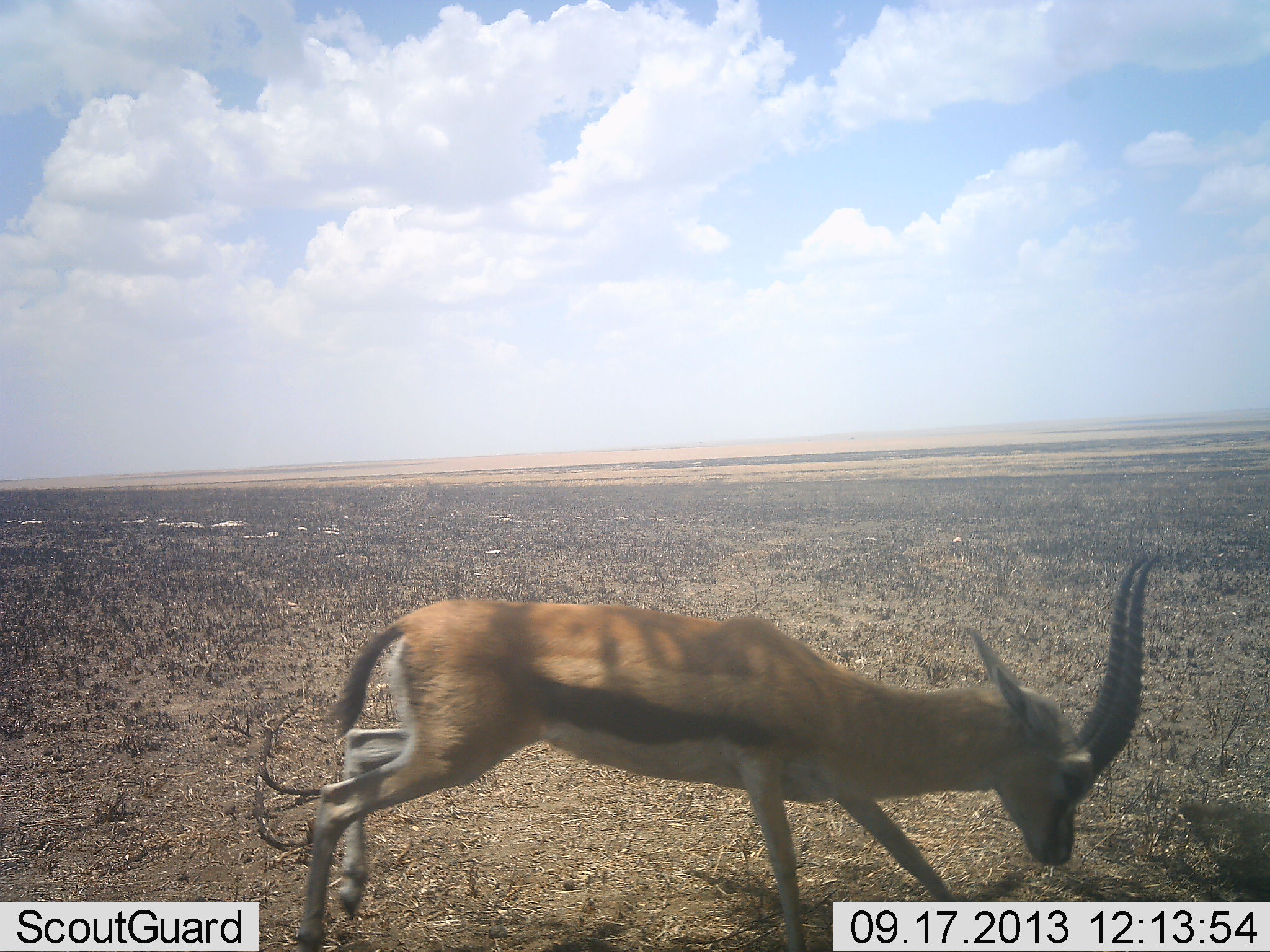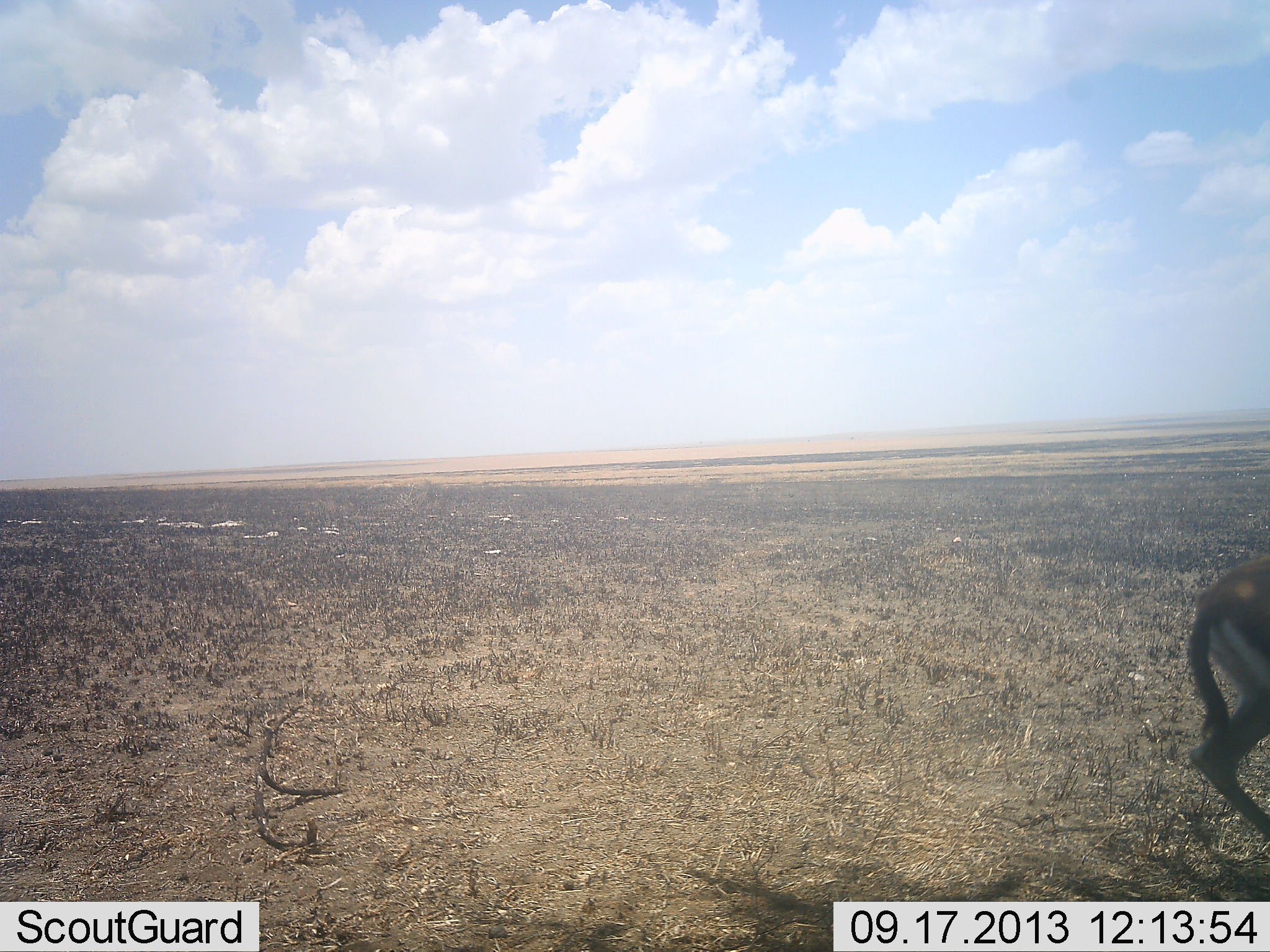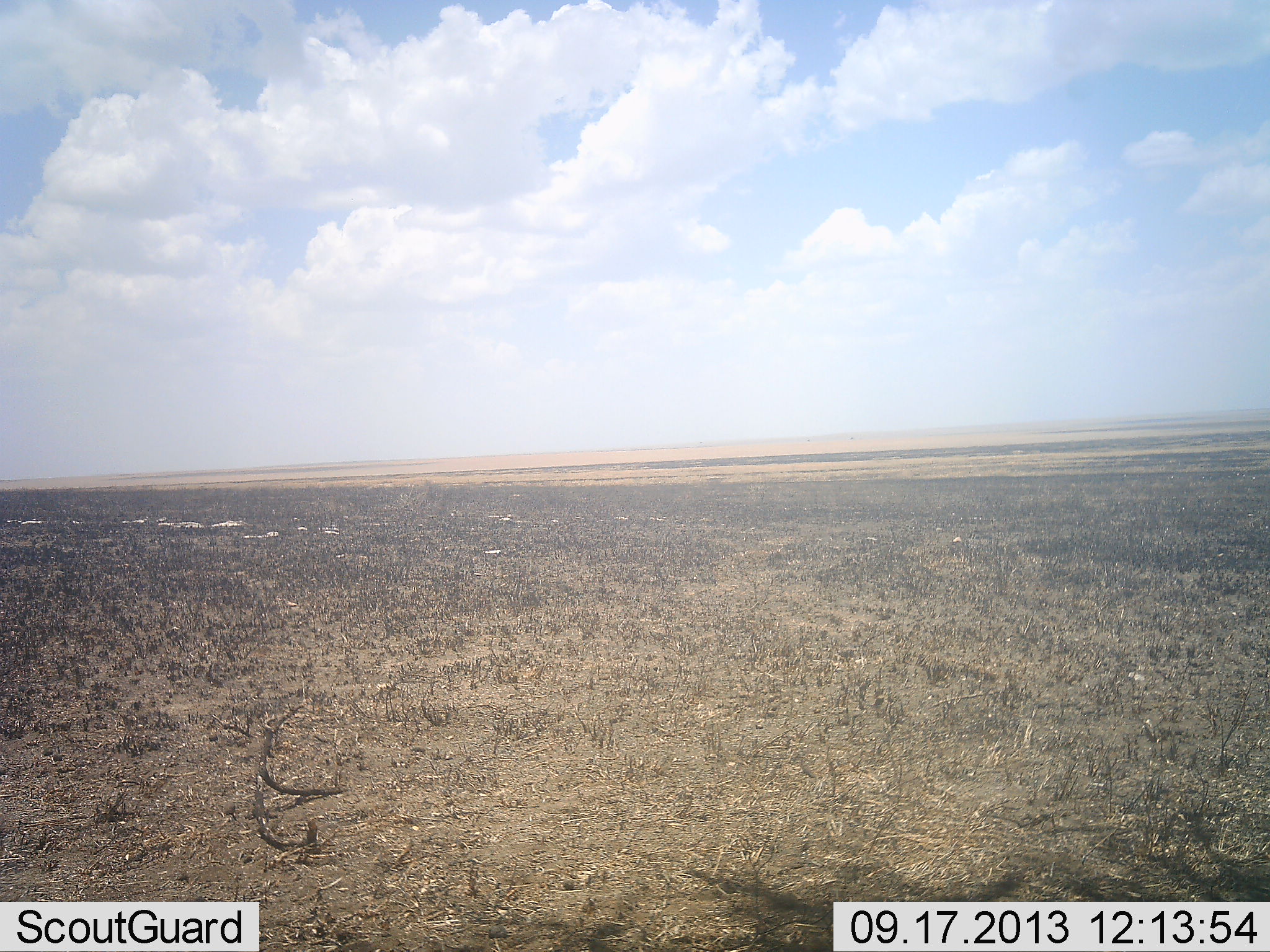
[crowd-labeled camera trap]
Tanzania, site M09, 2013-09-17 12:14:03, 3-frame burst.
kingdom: Animalia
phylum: Chordata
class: Mammalia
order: Artiodactyla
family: Bovidae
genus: Eudorcas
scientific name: Eudorcas thomsonii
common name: thomson's gazelle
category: gazellethomsons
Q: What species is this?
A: Gazellethomsons (thomson's gazelle) (Eudorcas thomsonii).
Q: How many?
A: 1.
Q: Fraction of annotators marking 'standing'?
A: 0%.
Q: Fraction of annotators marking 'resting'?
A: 0%.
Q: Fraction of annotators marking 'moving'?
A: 100%.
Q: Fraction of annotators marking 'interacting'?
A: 0%.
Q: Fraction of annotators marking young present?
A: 0%.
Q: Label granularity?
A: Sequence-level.